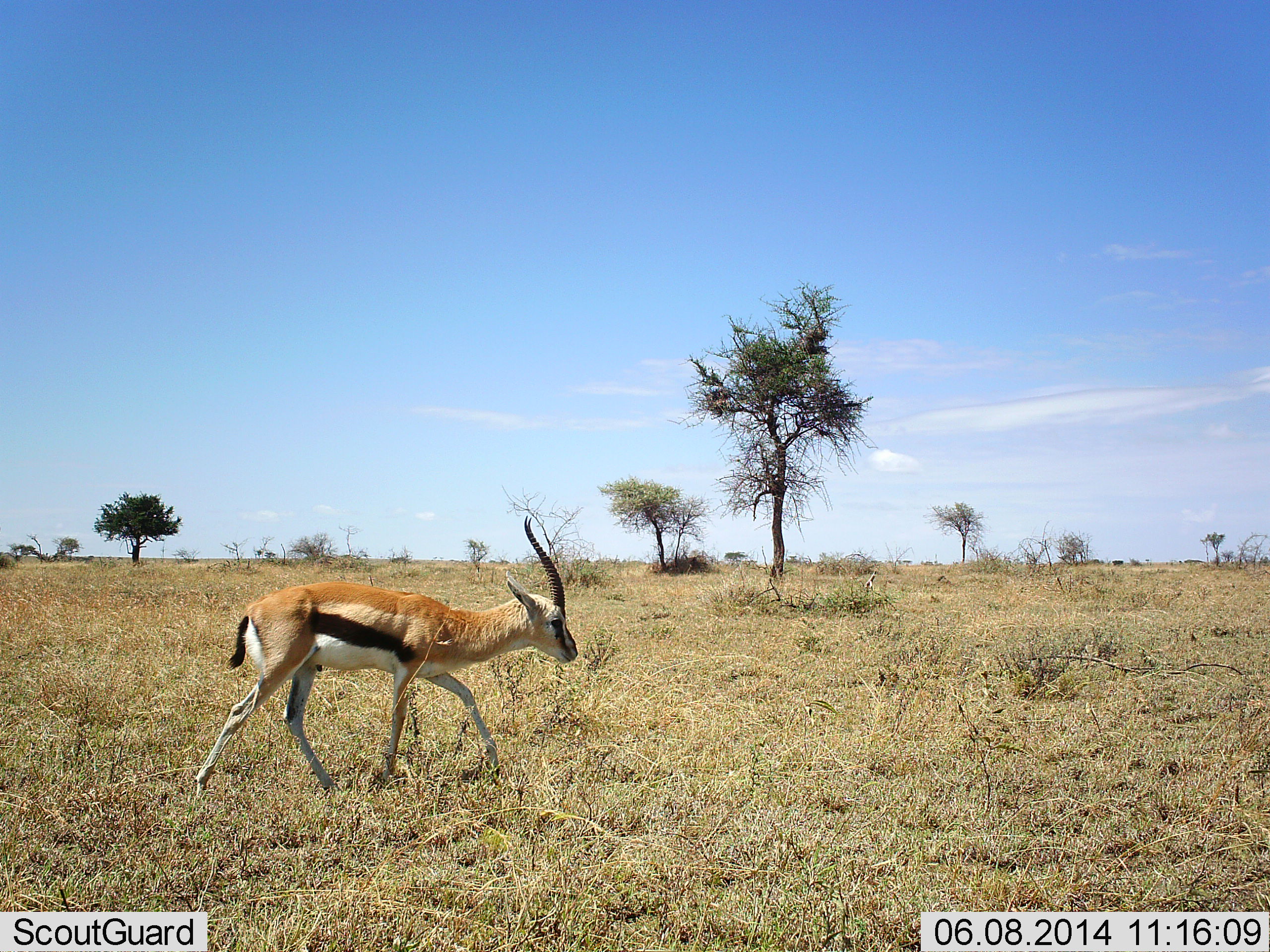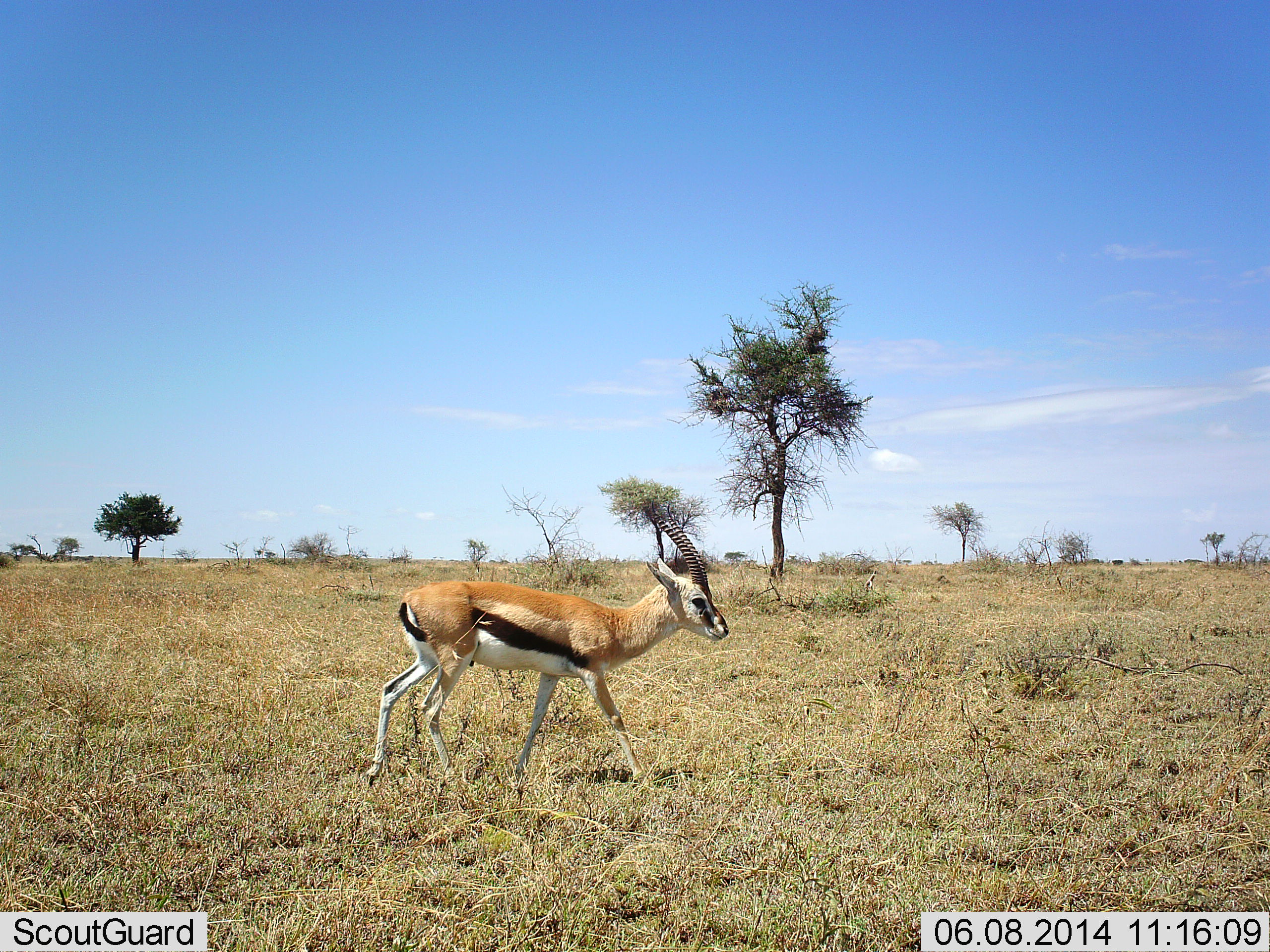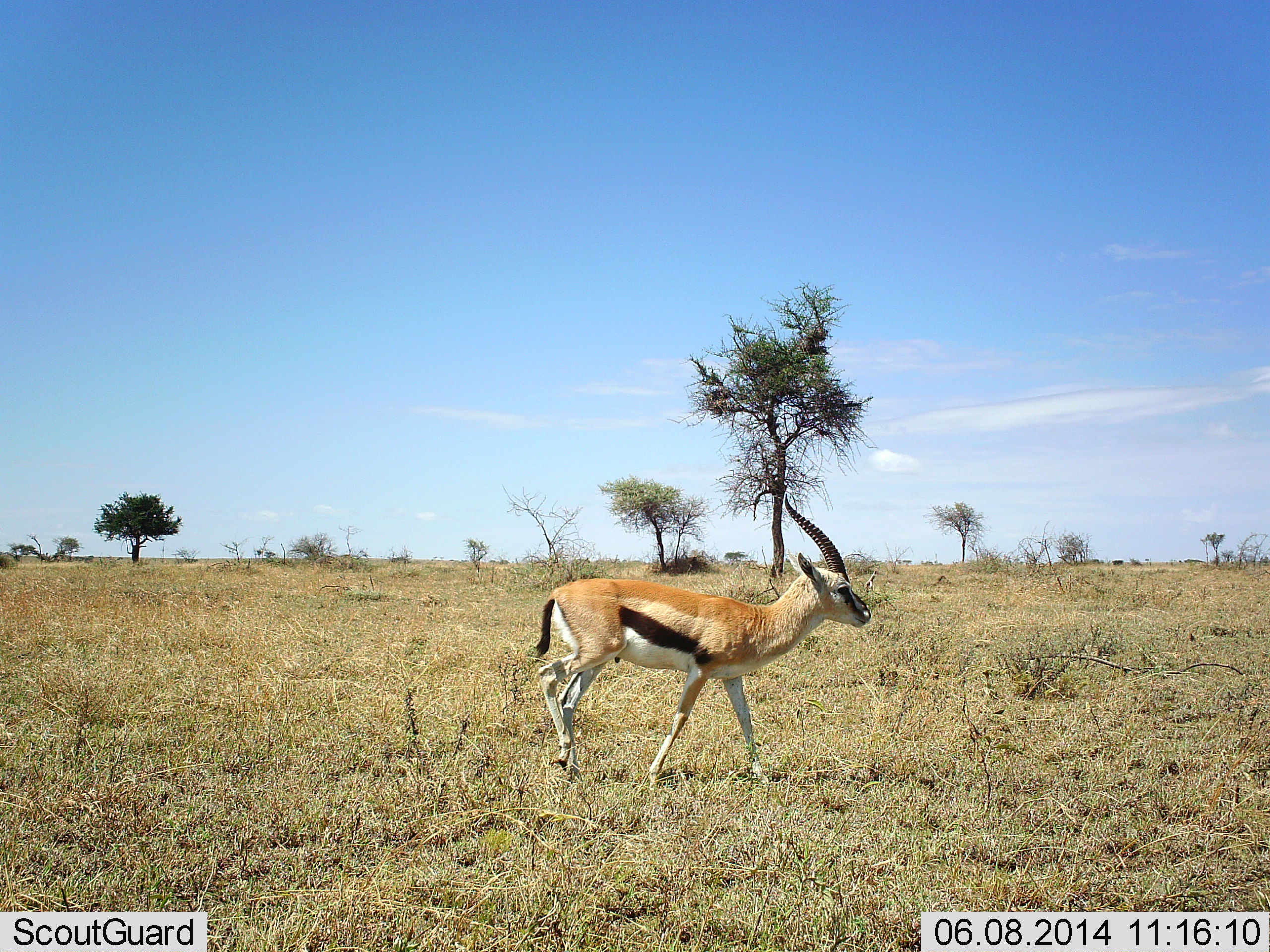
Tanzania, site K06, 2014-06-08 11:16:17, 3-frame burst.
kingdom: Animalia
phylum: Chordata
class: Mammalia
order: Artiodactyla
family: Bovidae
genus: Eudorcas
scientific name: Eudorcas thomsonii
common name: thomson's gazelle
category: gazellethomsons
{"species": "gazellethomsons (thomson's gazelle) (Eudorcas thomsonii)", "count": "1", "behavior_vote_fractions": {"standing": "20%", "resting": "0%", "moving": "100%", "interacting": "0%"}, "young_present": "0%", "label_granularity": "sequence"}